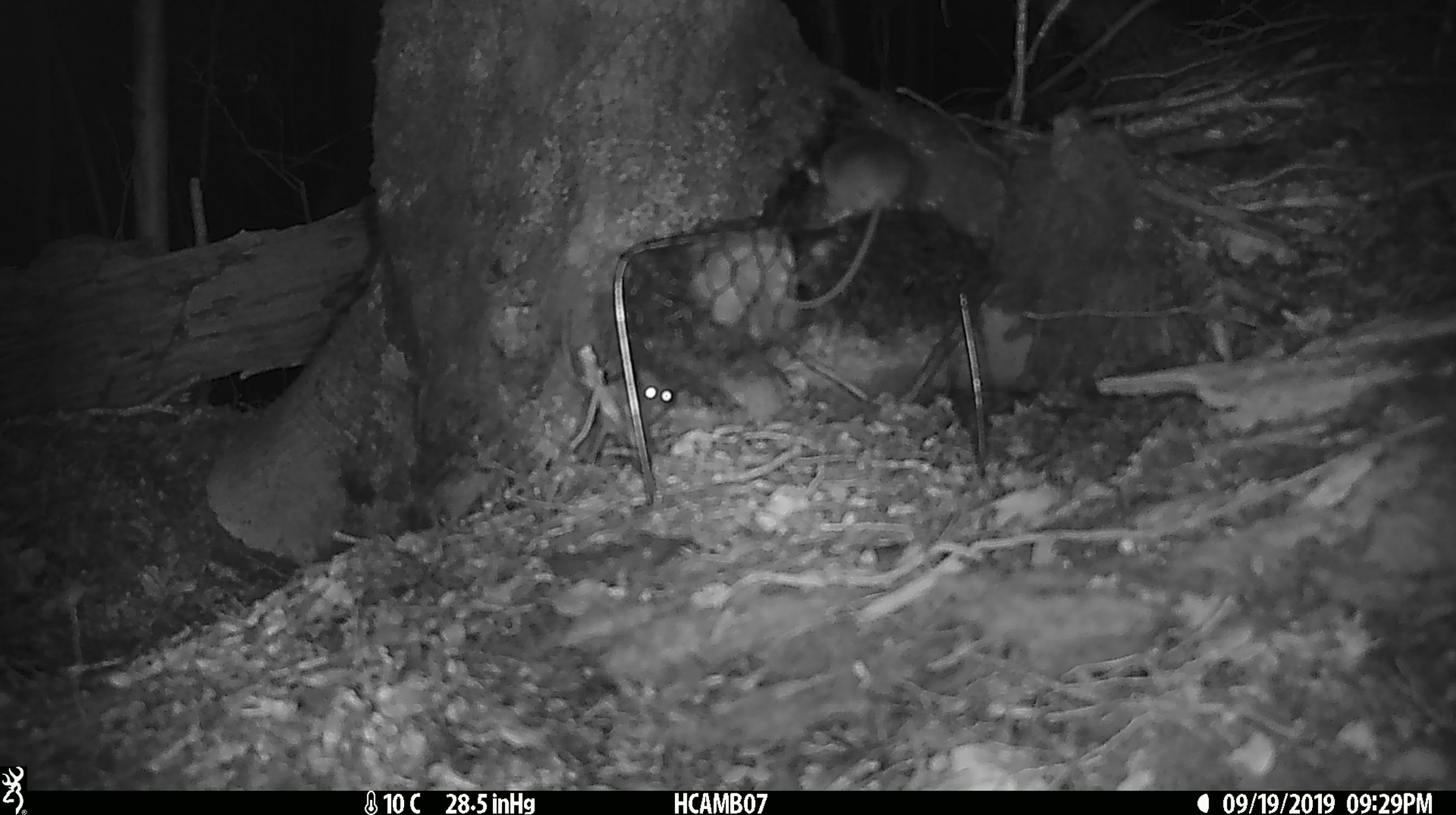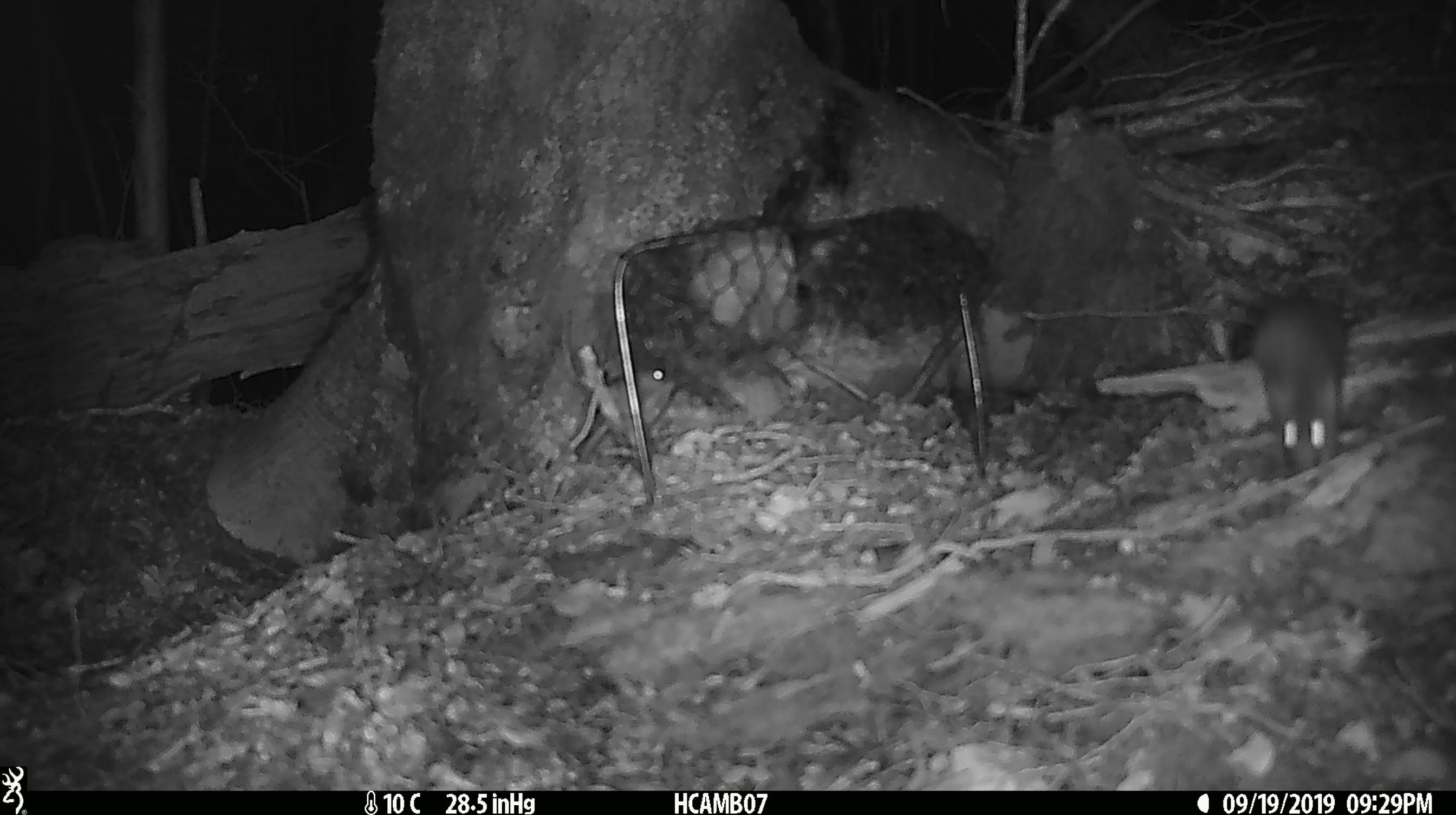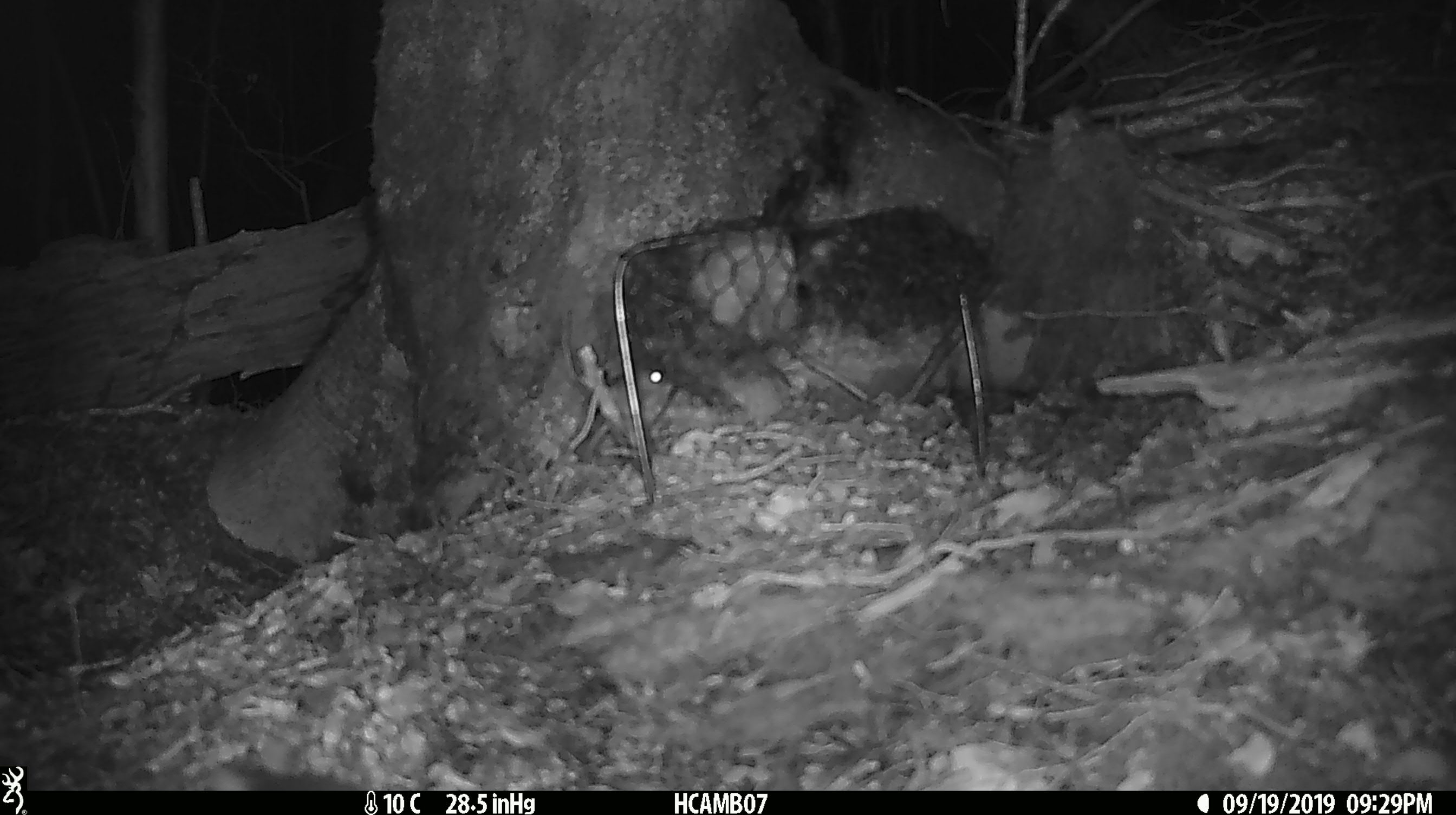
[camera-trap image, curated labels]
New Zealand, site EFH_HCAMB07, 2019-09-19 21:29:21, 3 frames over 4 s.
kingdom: Animalia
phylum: Chordata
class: Mammalia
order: Rodentia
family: Muridae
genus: Mus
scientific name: Mus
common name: mouse